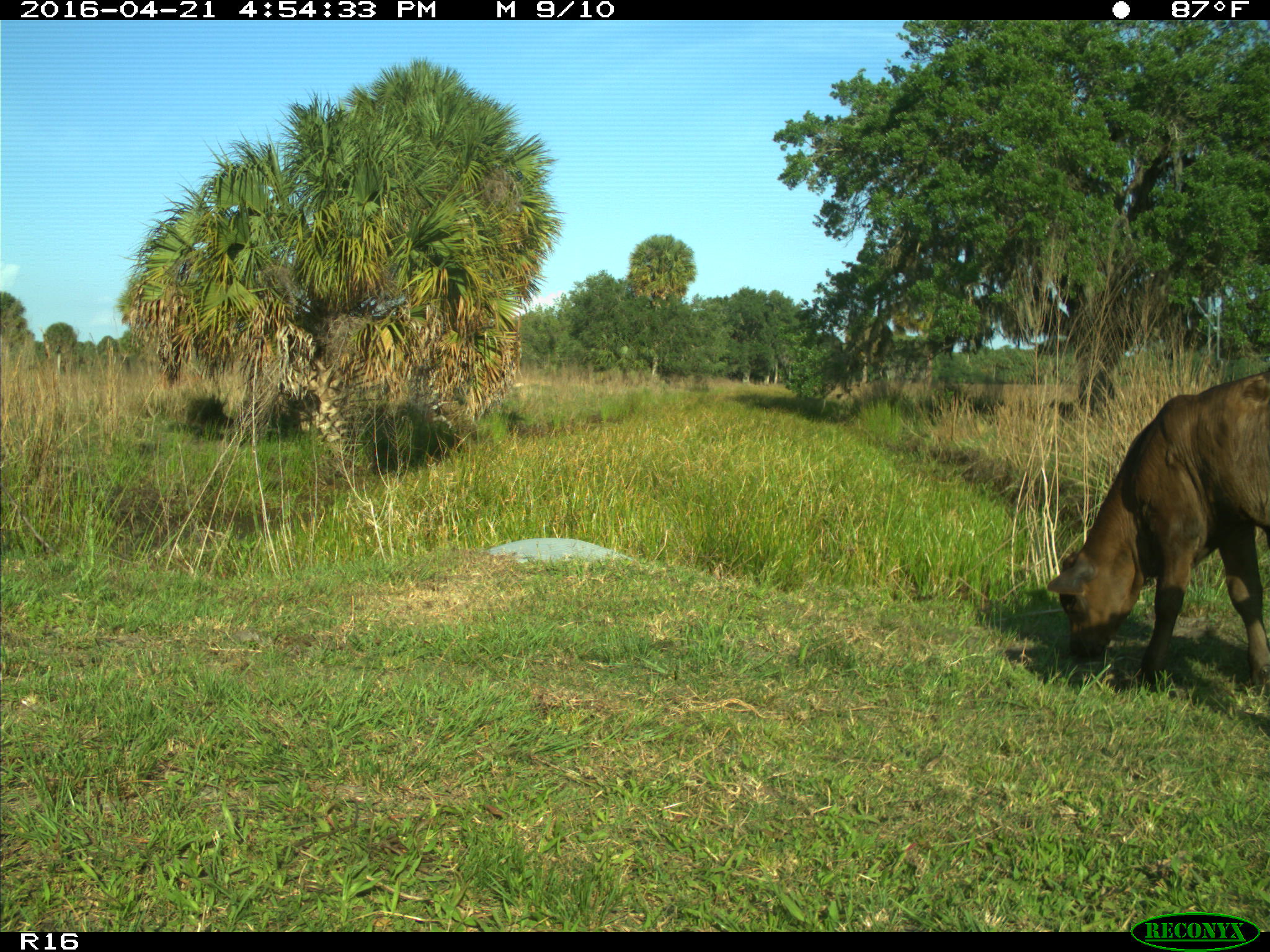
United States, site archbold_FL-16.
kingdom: Animalia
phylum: Chordata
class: Mammalia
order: Artiodactyla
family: Bovidae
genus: Bos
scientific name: Bos taurus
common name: domestic cow